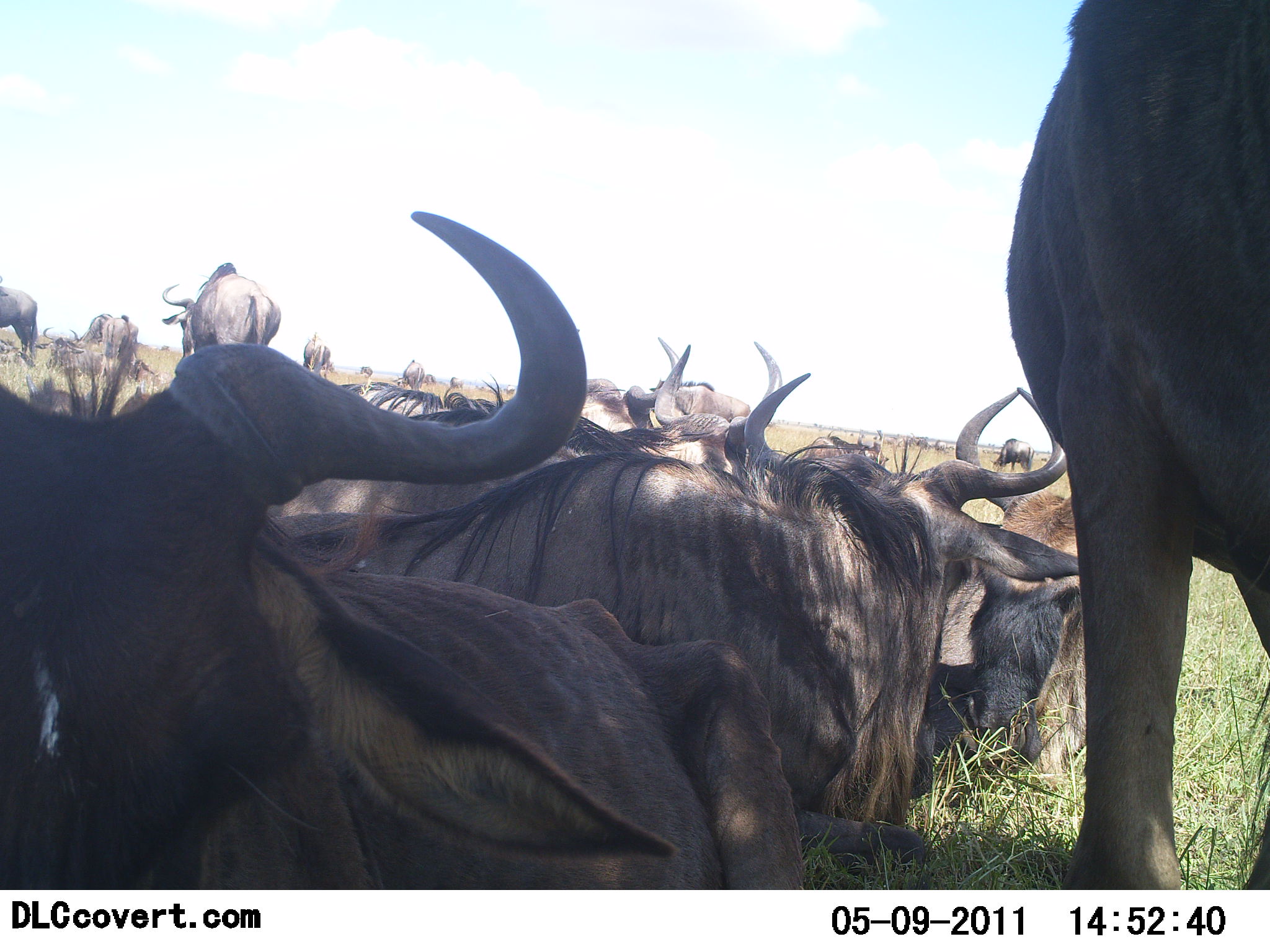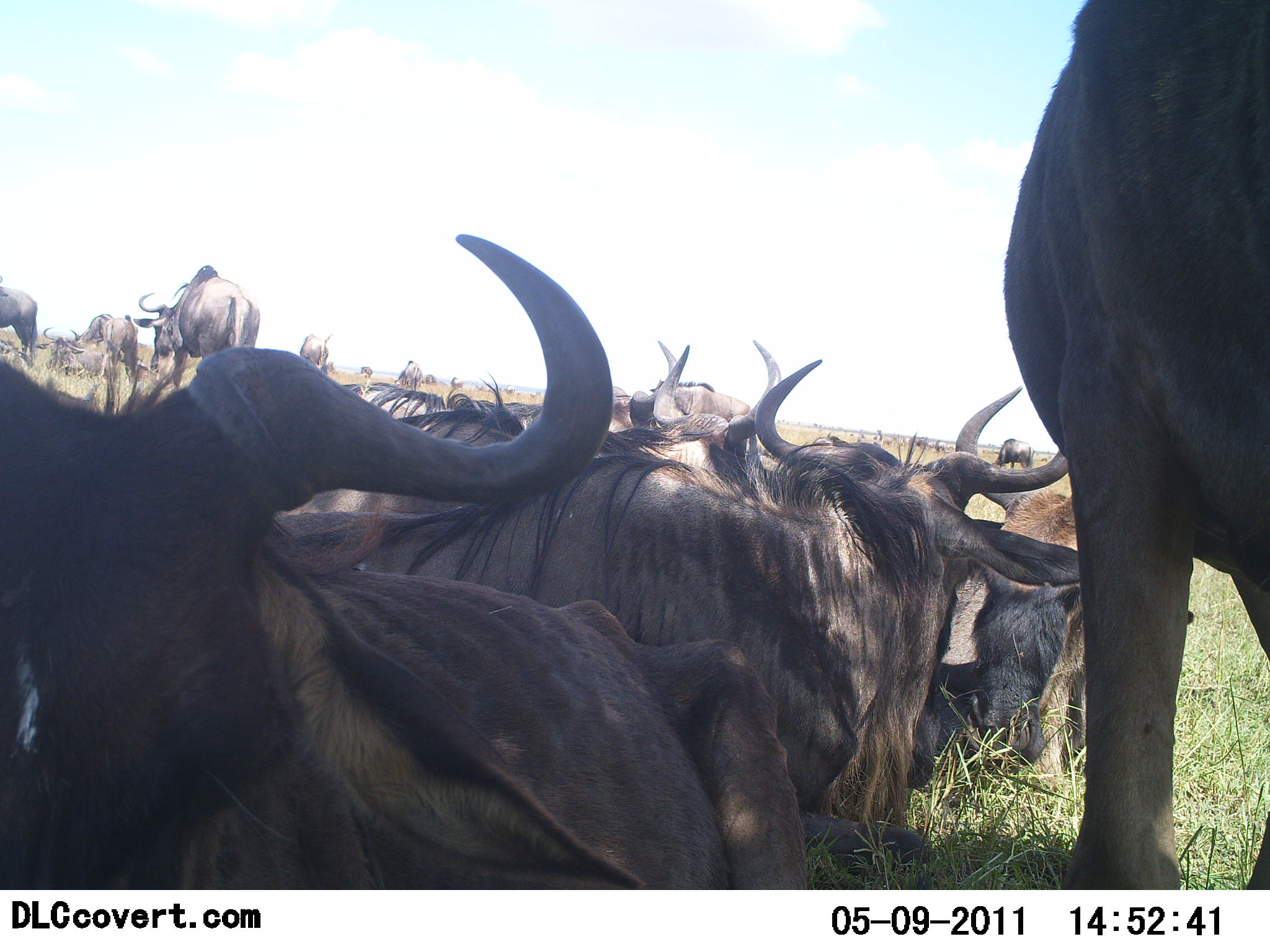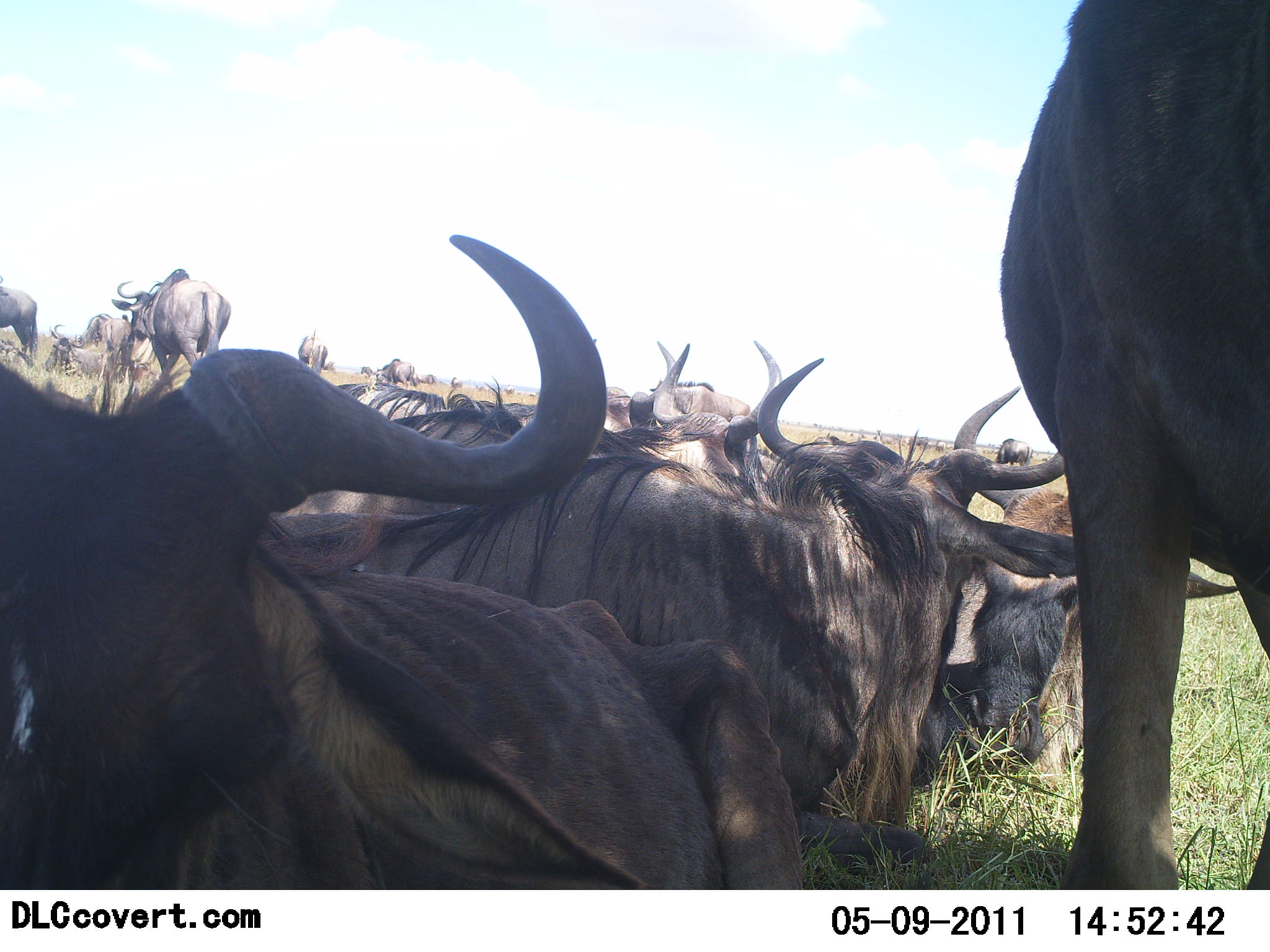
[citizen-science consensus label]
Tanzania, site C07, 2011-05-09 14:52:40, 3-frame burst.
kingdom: Animalia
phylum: Chordata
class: Mammalia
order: Artiodactyla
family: Bovidae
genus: Connochaetes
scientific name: Connochaetes taurinus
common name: blue wildebeest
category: wildebeest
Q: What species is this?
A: Wildebeest (blue wildebeest) (Connochaetes taurinus).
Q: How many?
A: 11-50.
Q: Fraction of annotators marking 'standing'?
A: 75%.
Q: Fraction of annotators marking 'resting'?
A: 100%.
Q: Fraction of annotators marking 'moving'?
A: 17%.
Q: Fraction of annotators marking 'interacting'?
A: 33%.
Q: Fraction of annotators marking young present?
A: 0%.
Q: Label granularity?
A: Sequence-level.